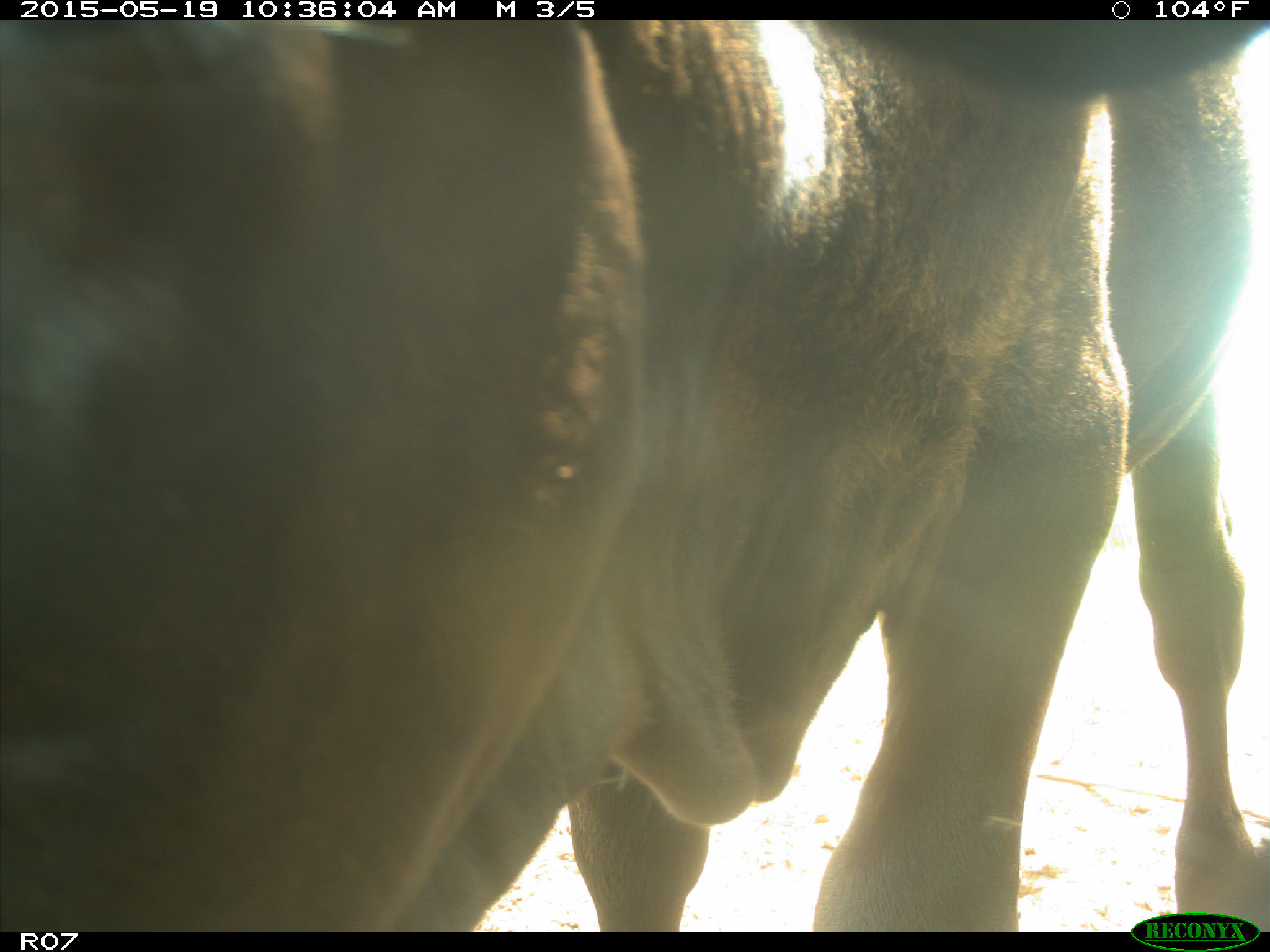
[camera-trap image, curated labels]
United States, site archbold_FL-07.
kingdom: Animalia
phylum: Chordata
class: Mammalia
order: Artiodactyla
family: Bovidae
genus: Bos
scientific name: Bos taurus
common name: domestic cow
Bos taurus (domestic cow).